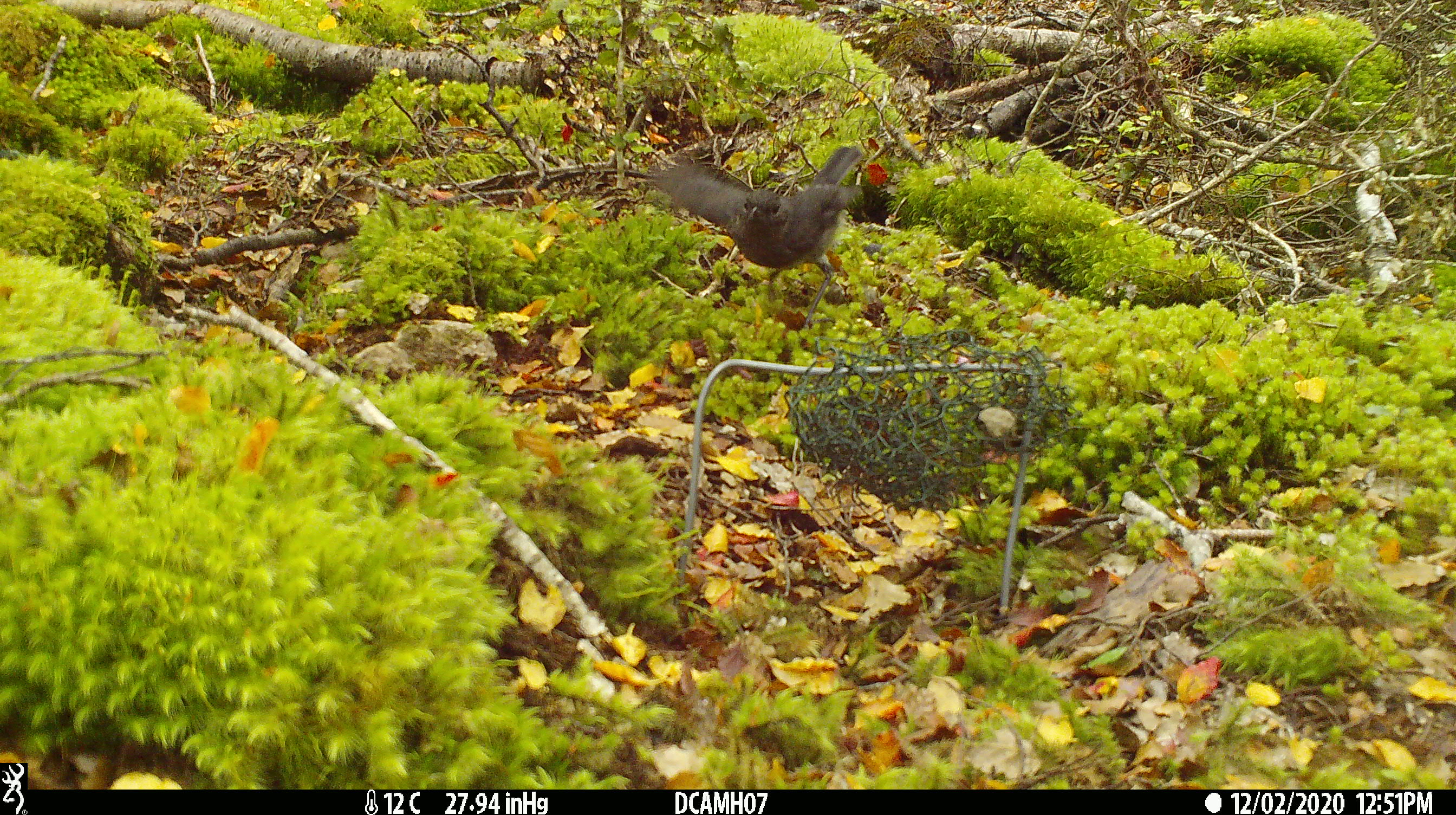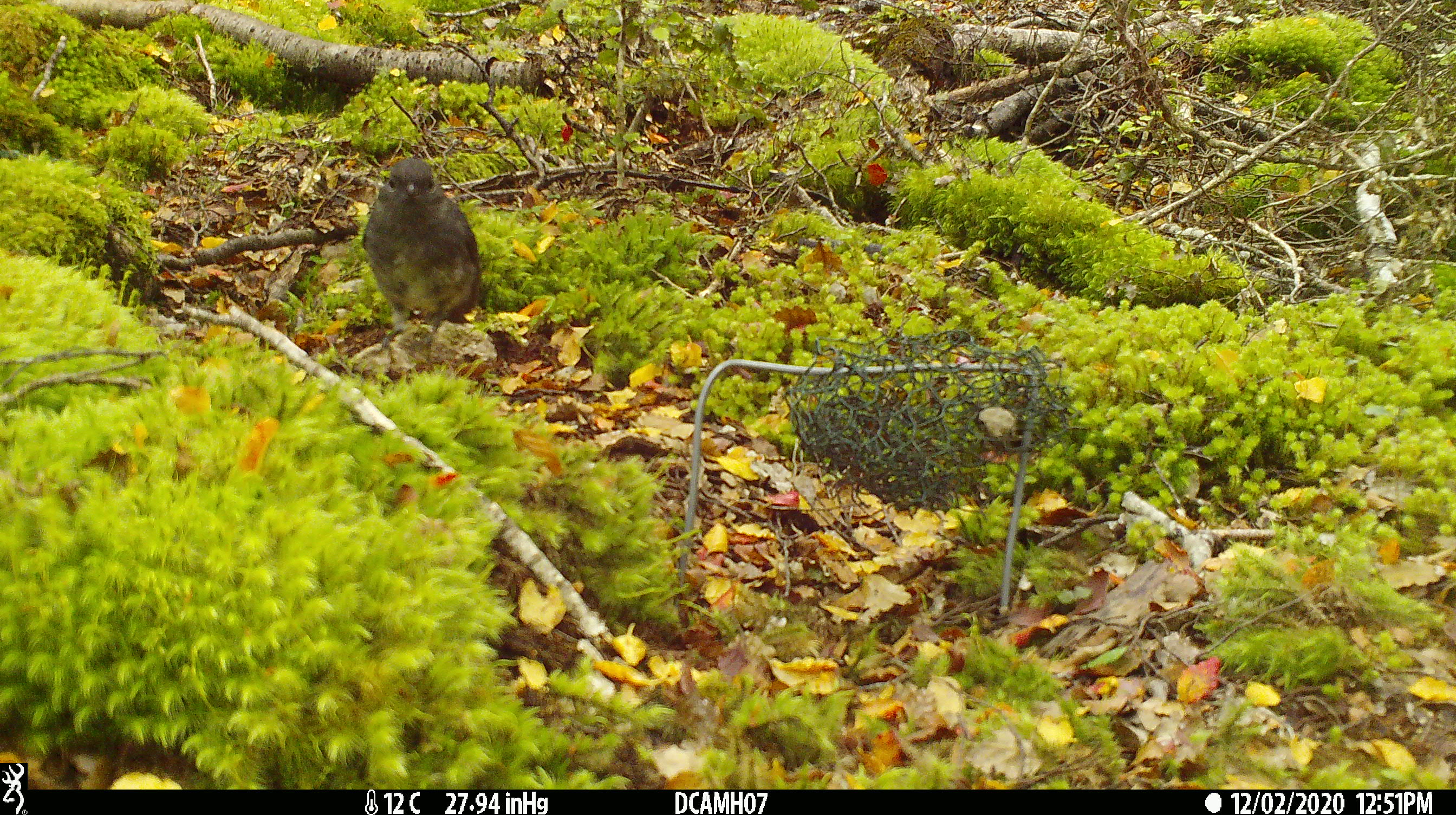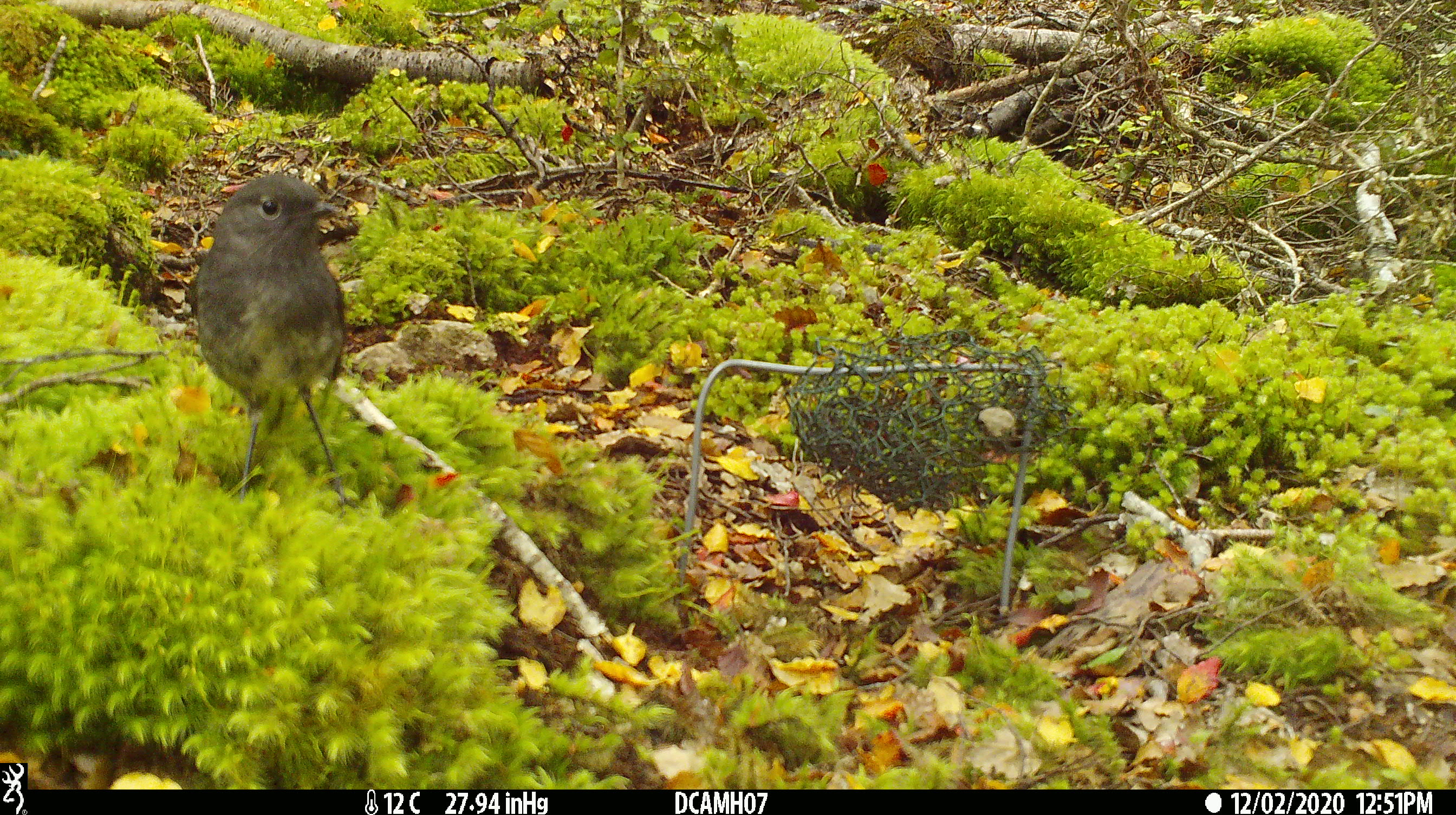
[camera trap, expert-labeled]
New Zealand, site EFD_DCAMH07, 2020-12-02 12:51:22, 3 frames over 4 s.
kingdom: Animalia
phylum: Chordata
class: Aves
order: Passeriformes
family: Petroicidae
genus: Petroica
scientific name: Petroica australis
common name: new zealand robin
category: robin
Robin (new zealand robin) (Petroica australis).